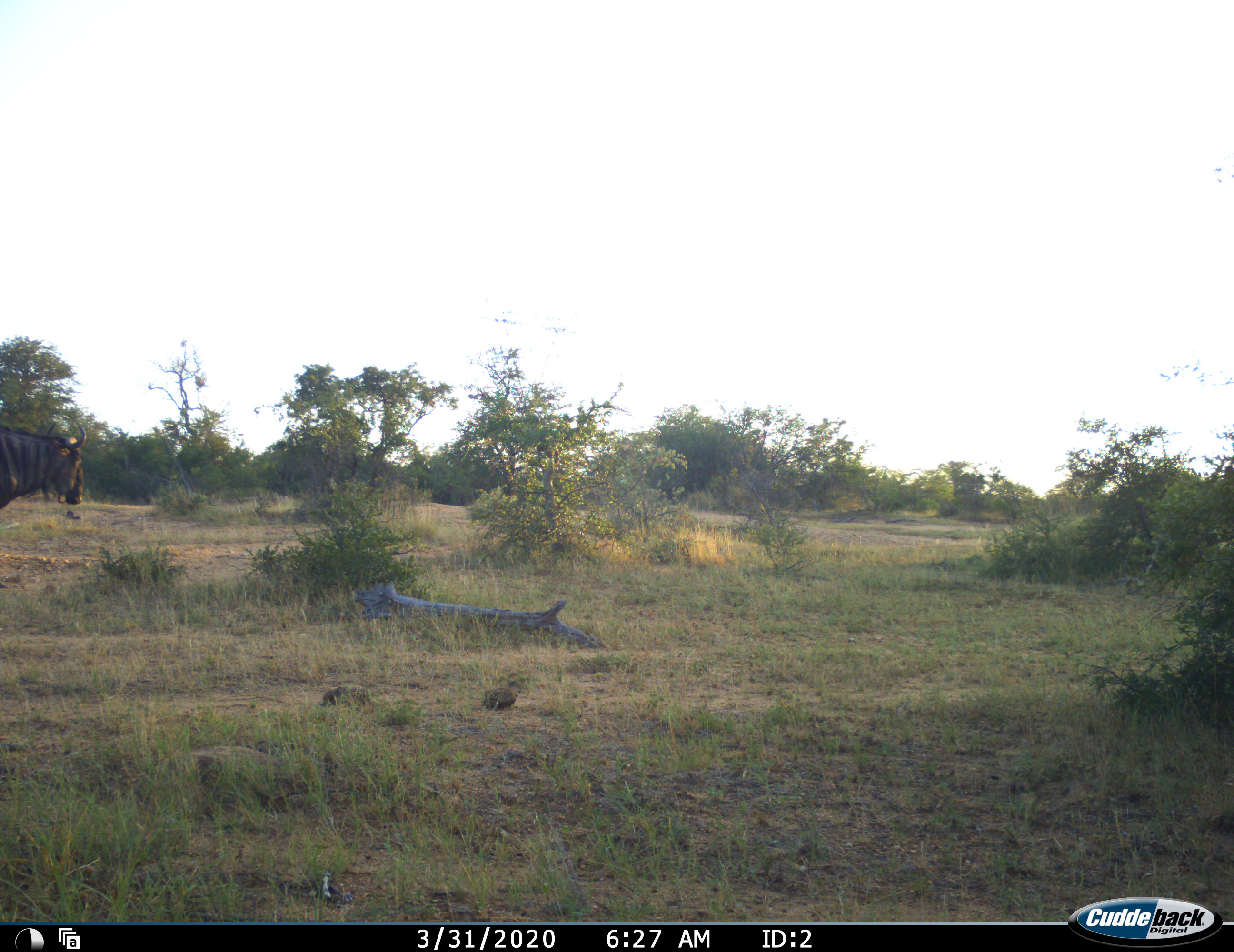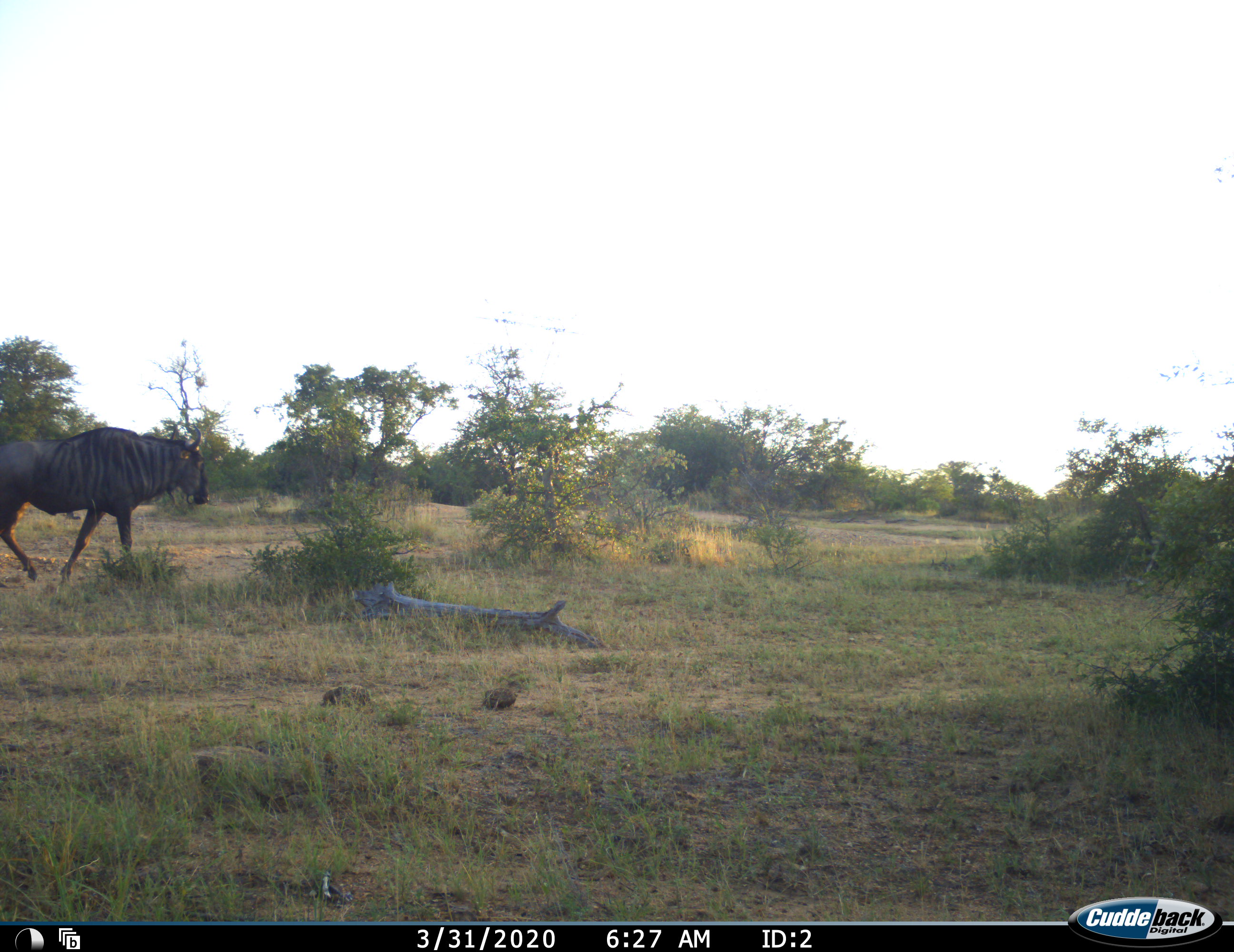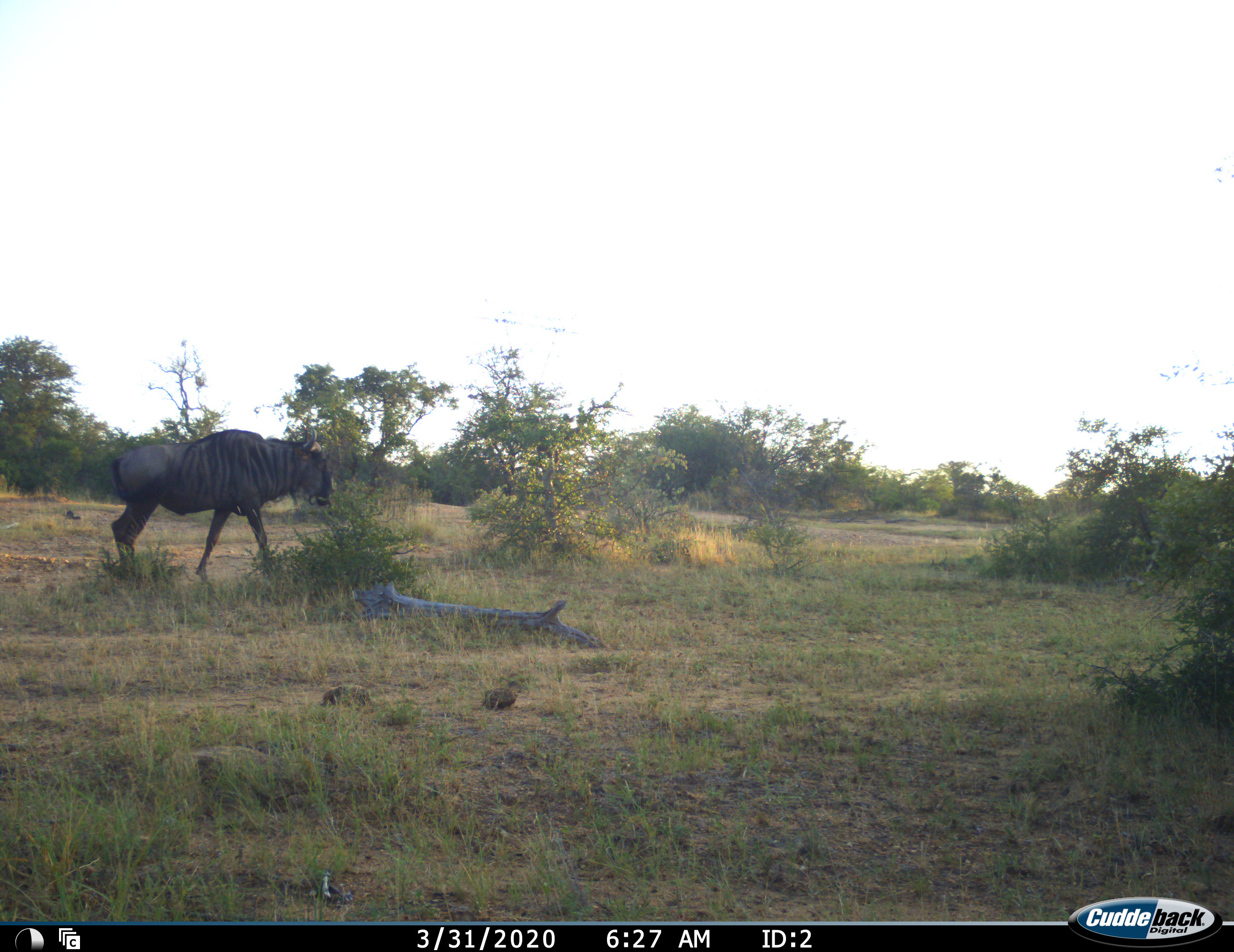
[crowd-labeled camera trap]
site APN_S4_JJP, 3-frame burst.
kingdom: Animalia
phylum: Chordata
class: Mammalia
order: Artiodactyla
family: Bovidae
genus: Connochaetes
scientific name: Connochaetes taurinus taurinus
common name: blue wildebeest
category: wildebeestblue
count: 1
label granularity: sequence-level